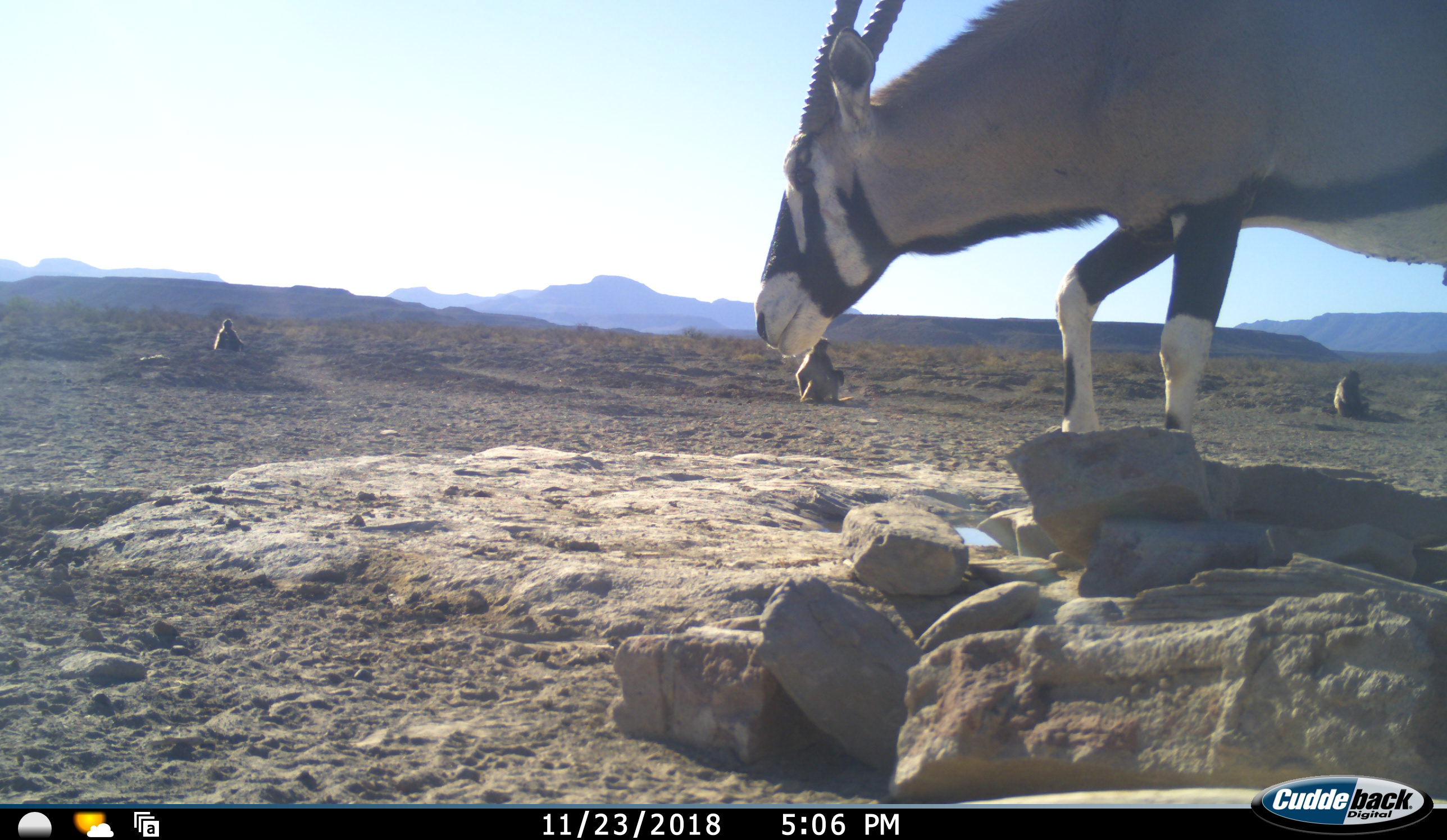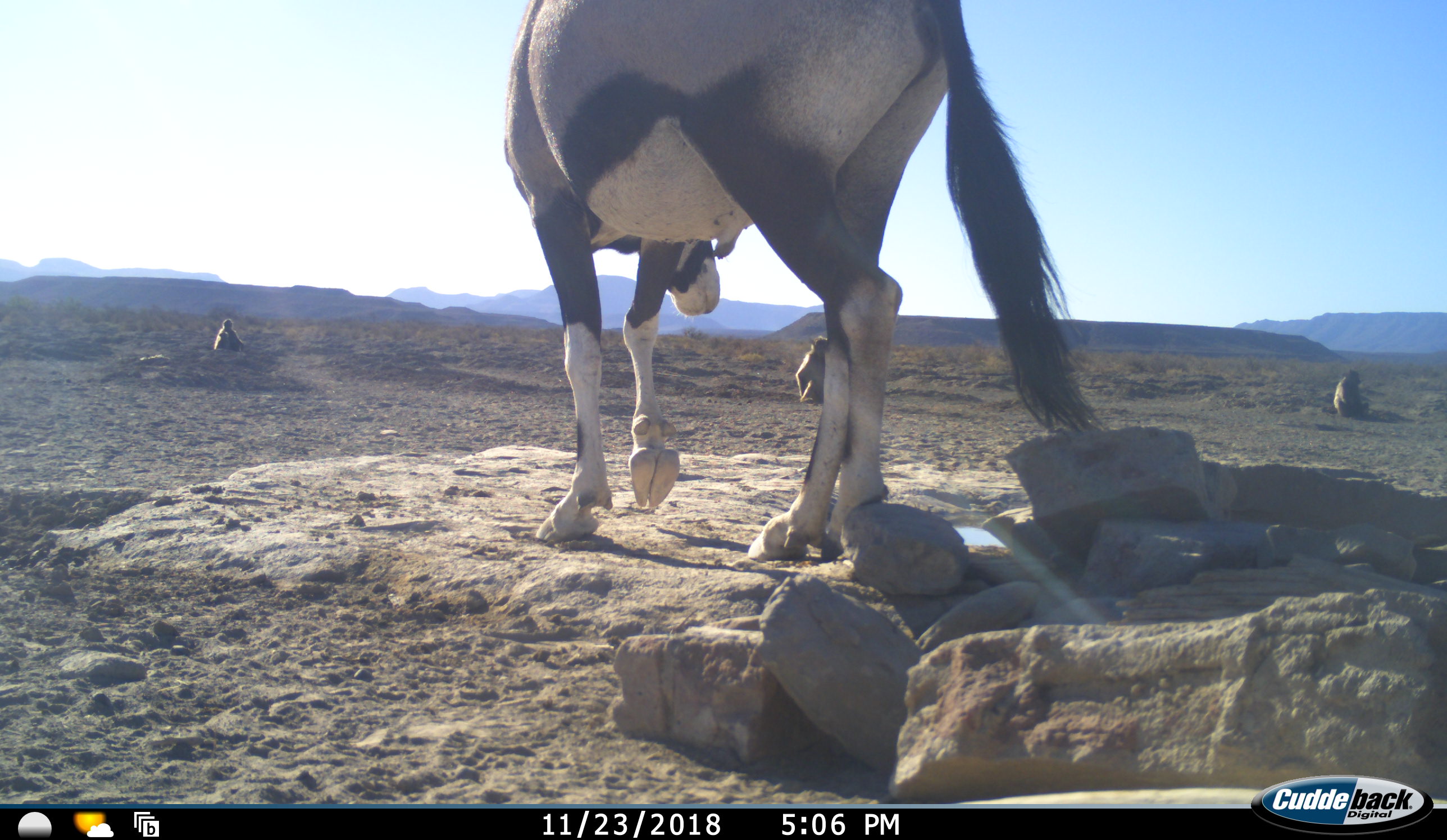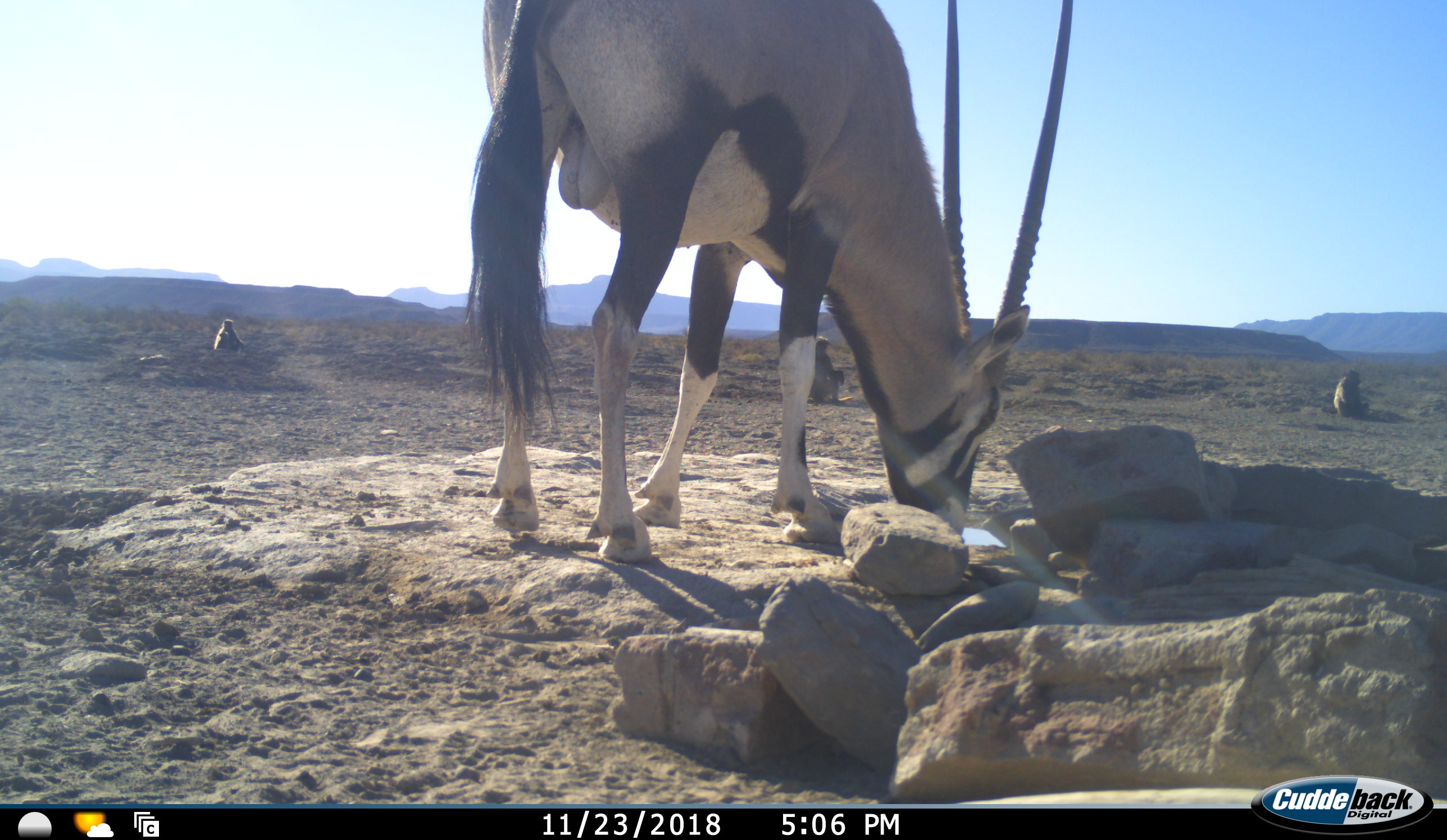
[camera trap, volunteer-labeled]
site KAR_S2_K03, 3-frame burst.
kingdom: Animalia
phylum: Chordata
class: Mammalia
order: Primates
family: Cercopithecidae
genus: Papio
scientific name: Papio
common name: baboon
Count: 3.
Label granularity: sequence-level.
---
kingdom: Animalia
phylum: Chordata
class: Mammalia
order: Artiodactyla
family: Bovidae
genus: Oryx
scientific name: Oryx gazella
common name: gemsbok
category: oryx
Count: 1.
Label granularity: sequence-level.